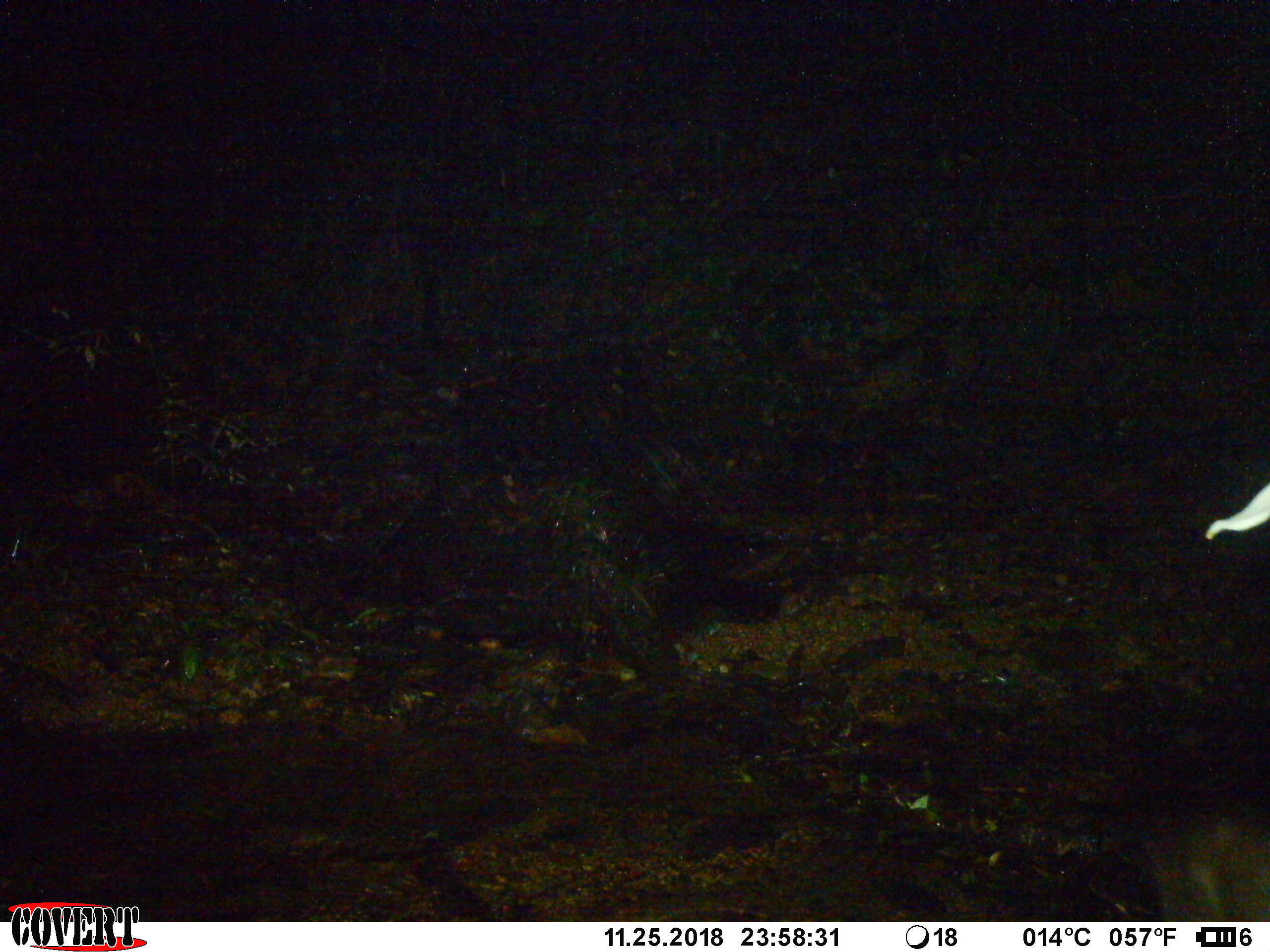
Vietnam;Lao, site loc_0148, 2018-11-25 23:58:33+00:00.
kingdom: Animalia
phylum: Chordata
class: Mammalia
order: Artiodactyla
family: Cervidae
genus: Muntiacus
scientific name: Muntiacus rooseveltorum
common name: roosevelt's muntjac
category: roosevelts muntjac group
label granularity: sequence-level